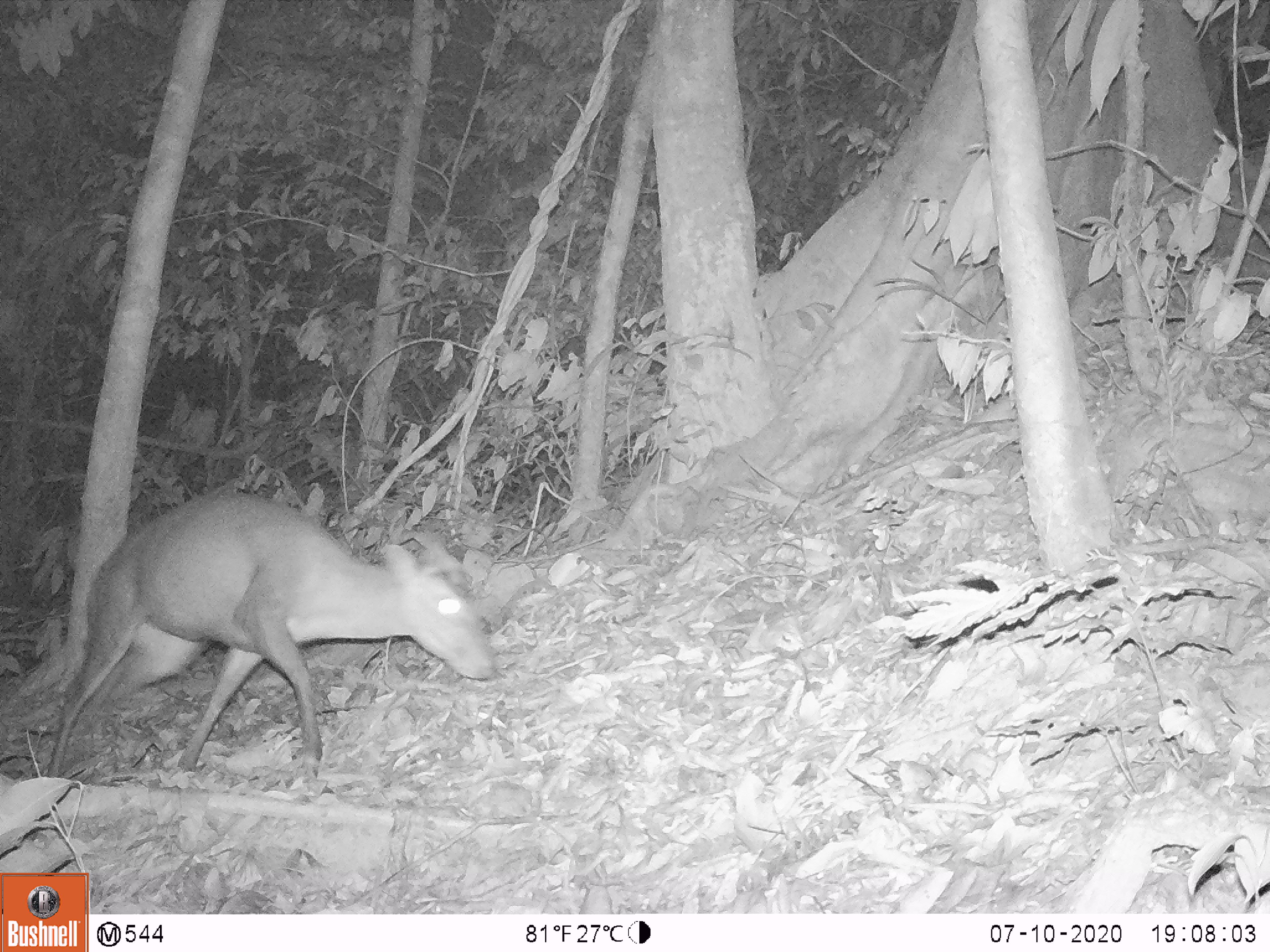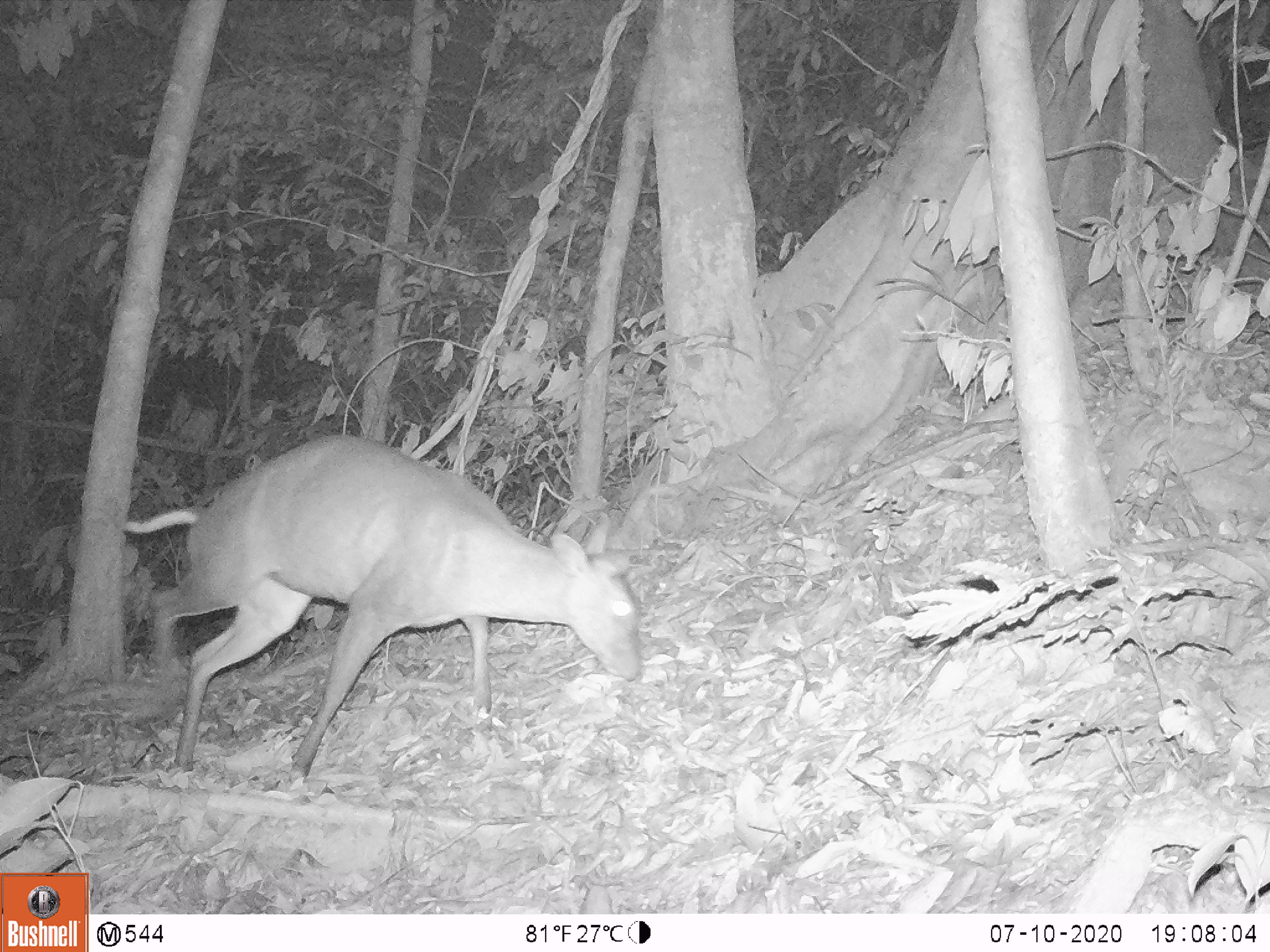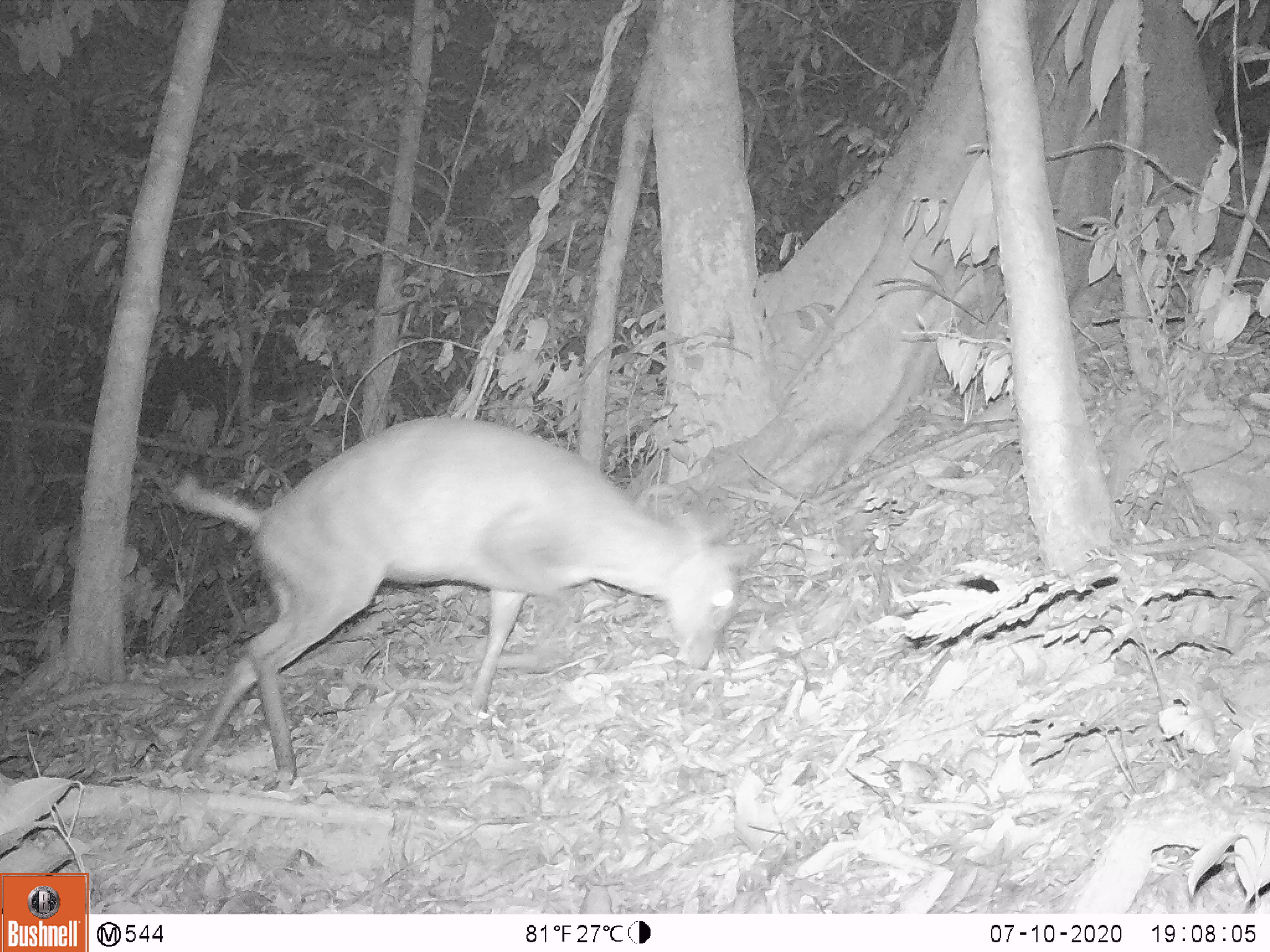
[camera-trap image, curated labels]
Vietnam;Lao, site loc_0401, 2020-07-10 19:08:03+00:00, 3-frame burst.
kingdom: Animalia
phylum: Chordata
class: Mammalia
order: Artiodactyla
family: Cervidae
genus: Muntiacus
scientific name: Muntiacus rooseveltorum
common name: roosevelt's muntjac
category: roosevelts muntjac group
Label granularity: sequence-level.